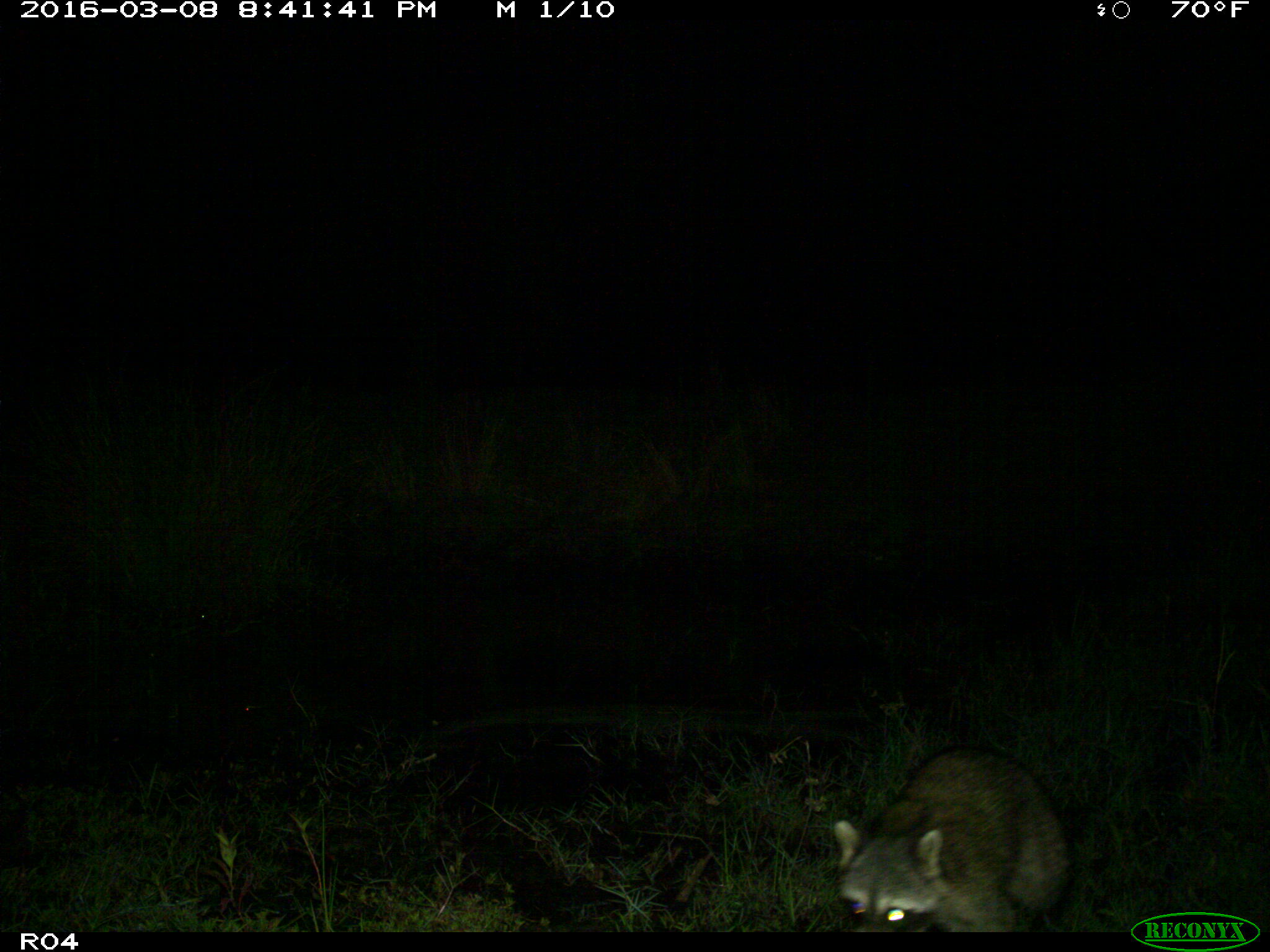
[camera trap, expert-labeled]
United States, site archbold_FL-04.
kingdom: Animalia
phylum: Chordata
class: Mammalia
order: Artiodactyla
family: Bovidae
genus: Bos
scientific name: Bos taurus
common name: domestic cow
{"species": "Bos taurus (domestic cow)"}